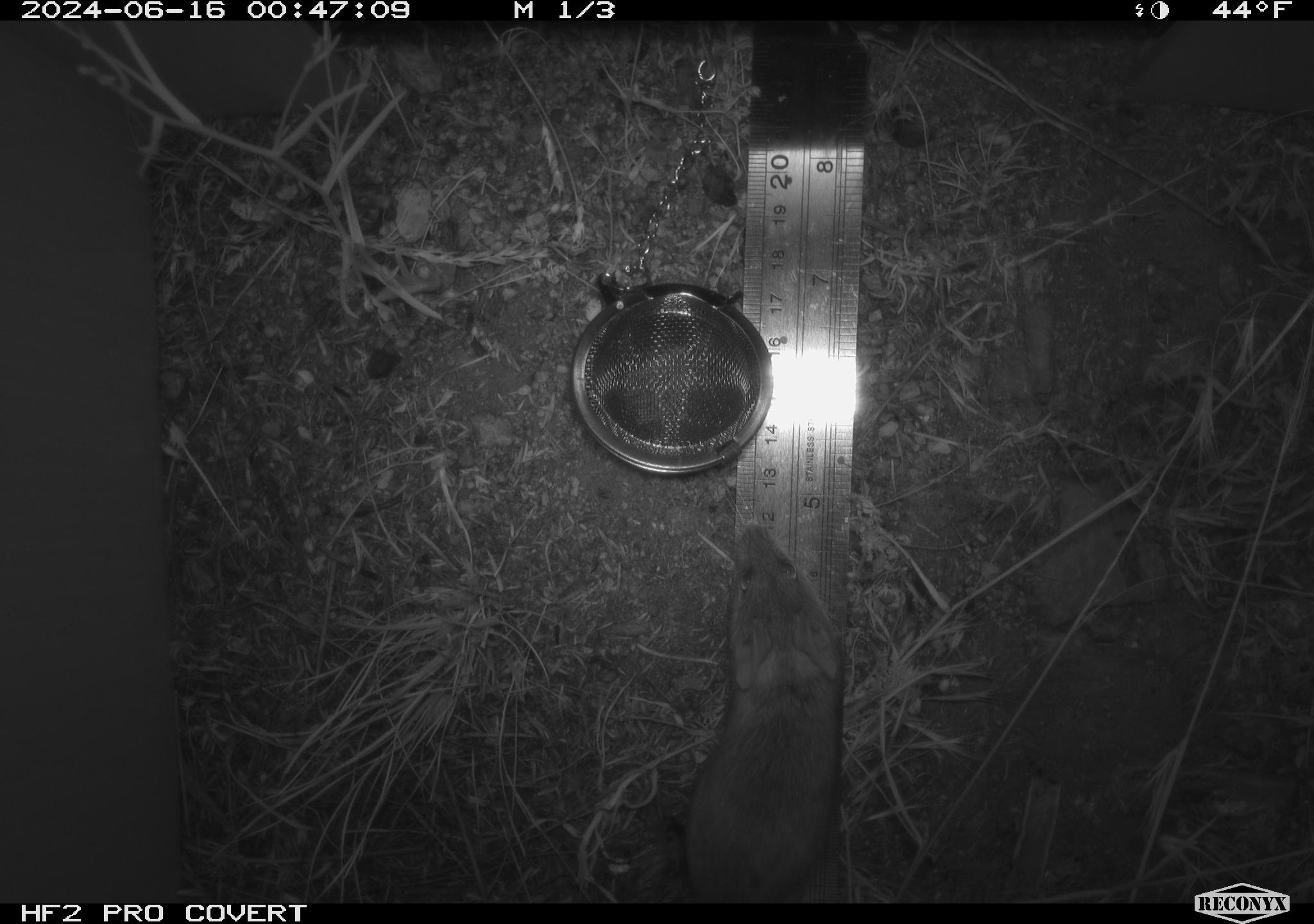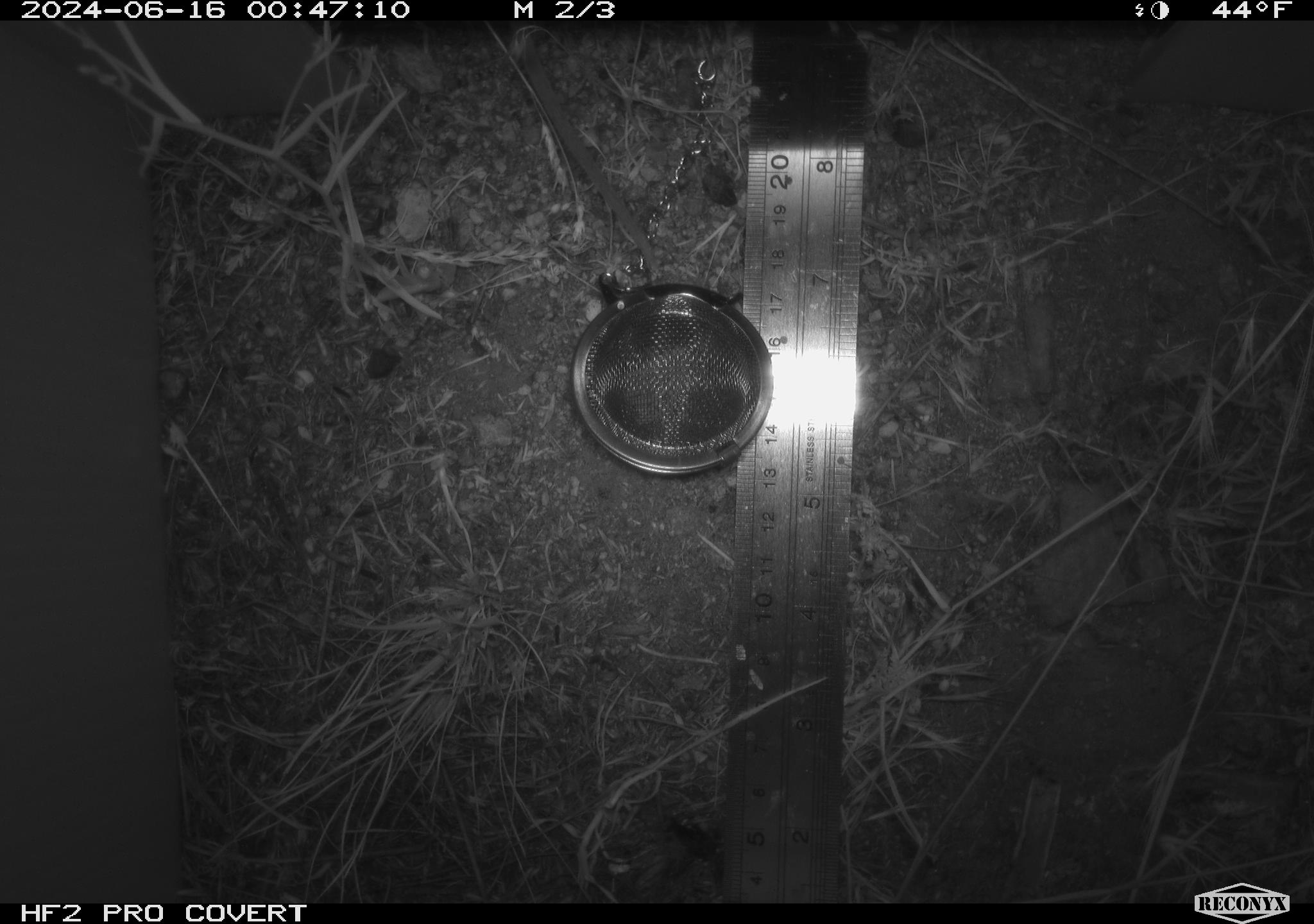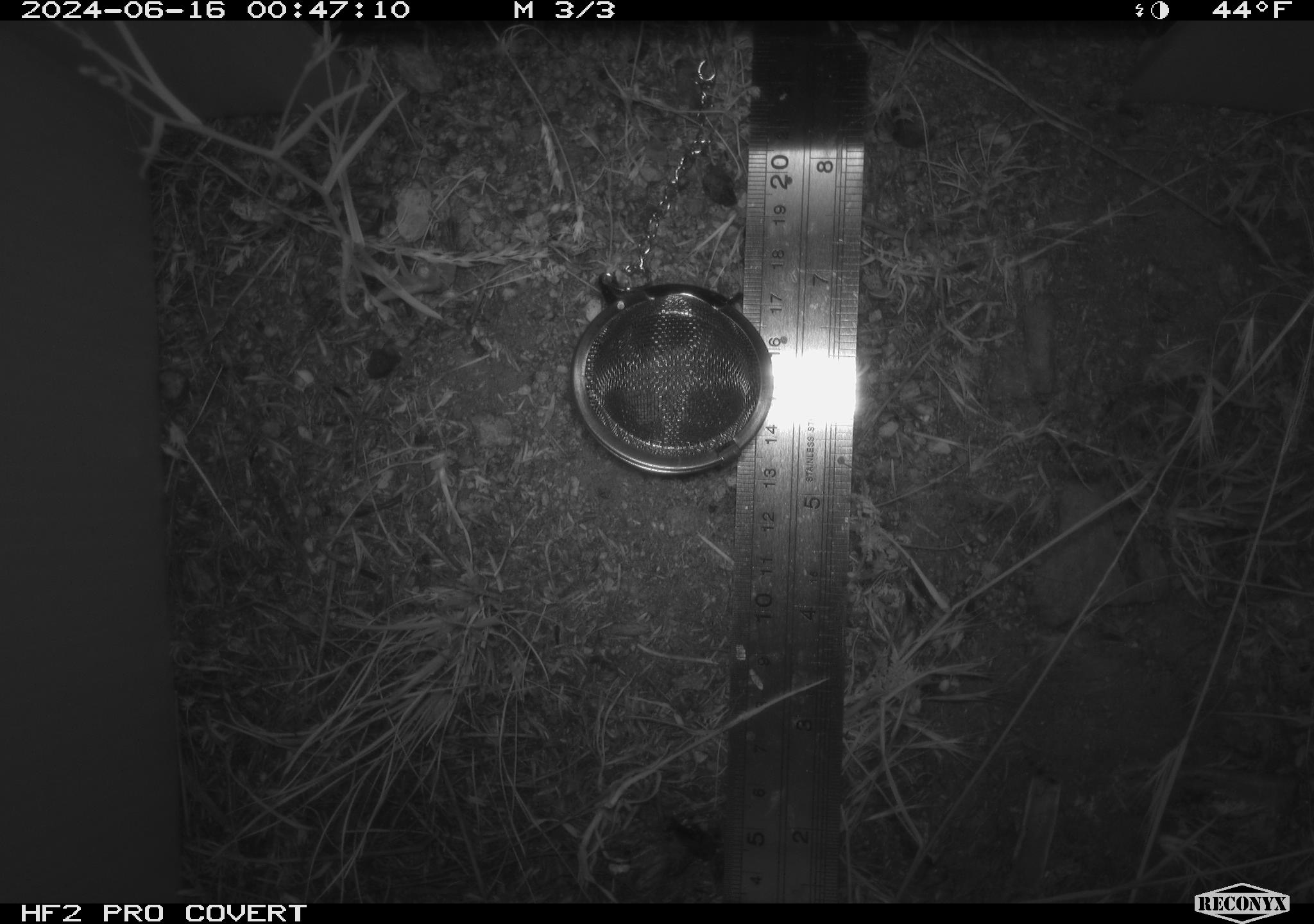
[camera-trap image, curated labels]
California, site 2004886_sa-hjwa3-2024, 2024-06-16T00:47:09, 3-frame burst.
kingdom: Animalia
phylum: Chordata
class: Mammalia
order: Rodentia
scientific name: Rodentia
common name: rodent